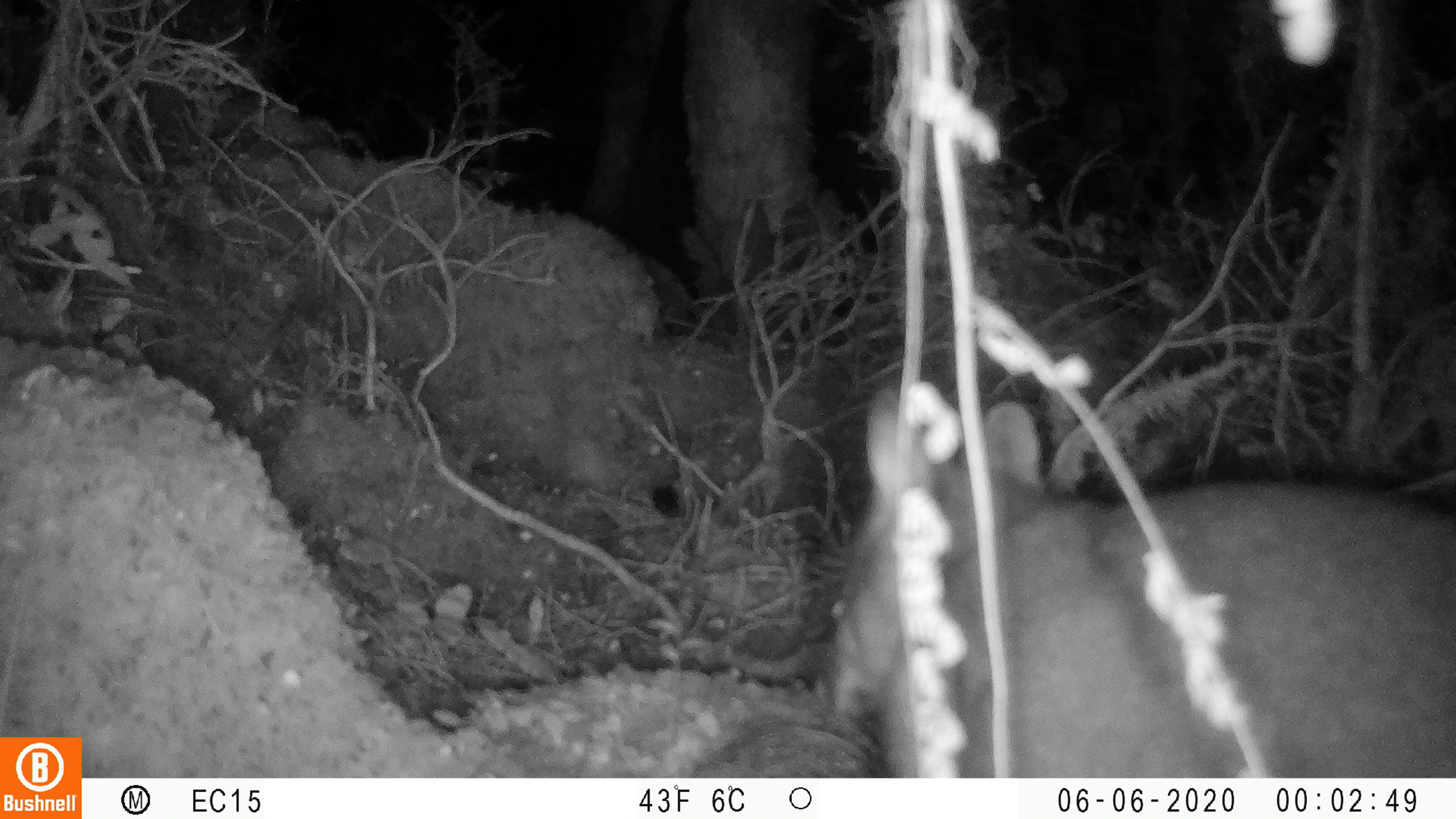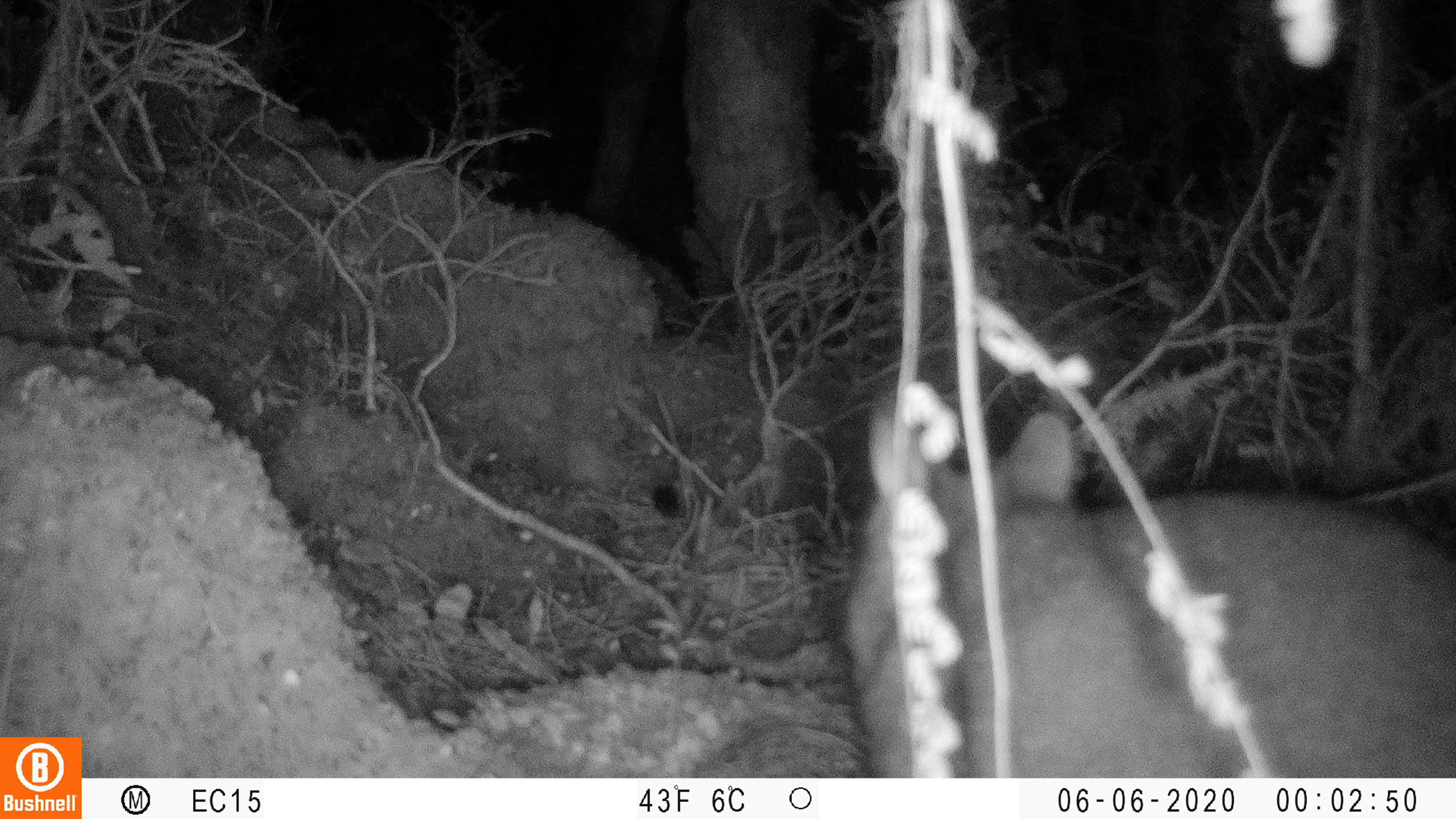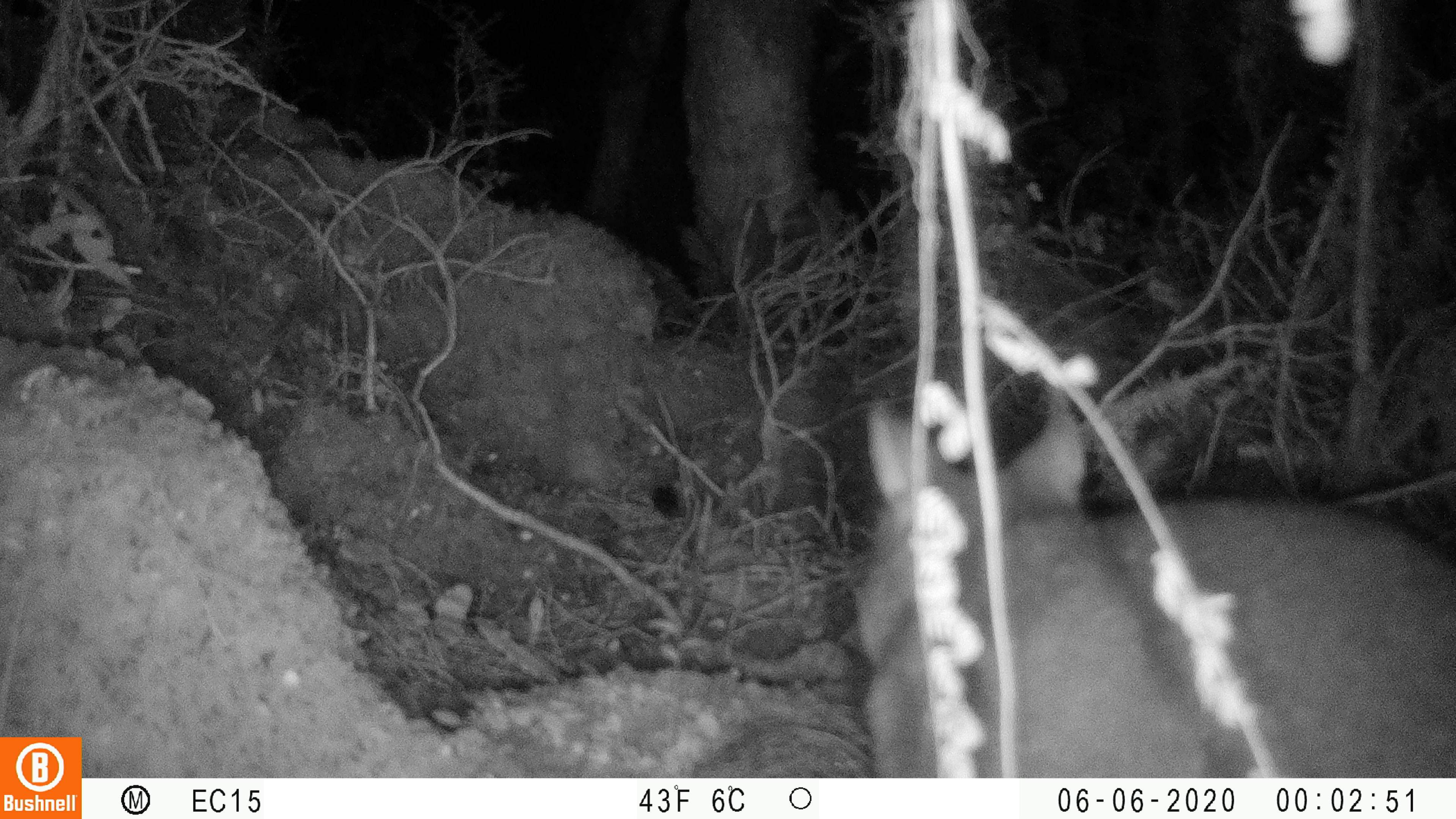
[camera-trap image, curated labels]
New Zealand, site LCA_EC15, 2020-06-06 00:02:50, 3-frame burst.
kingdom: Animalia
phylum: Chordata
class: Mammalia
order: Diprotodontia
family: Phalangeridae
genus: Trichosurus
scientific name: Trichosurus vulpecula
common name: common brushtail possum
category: possum